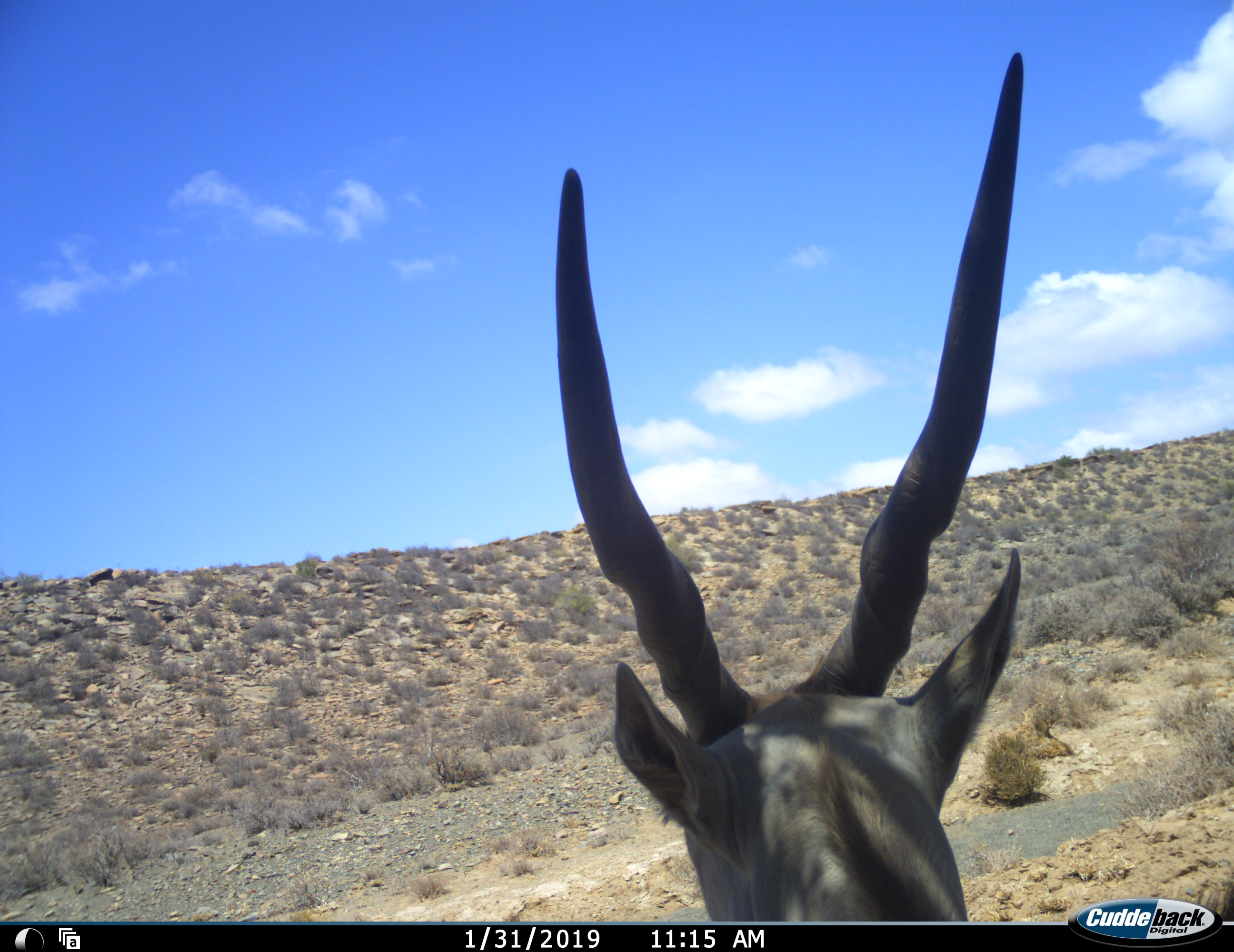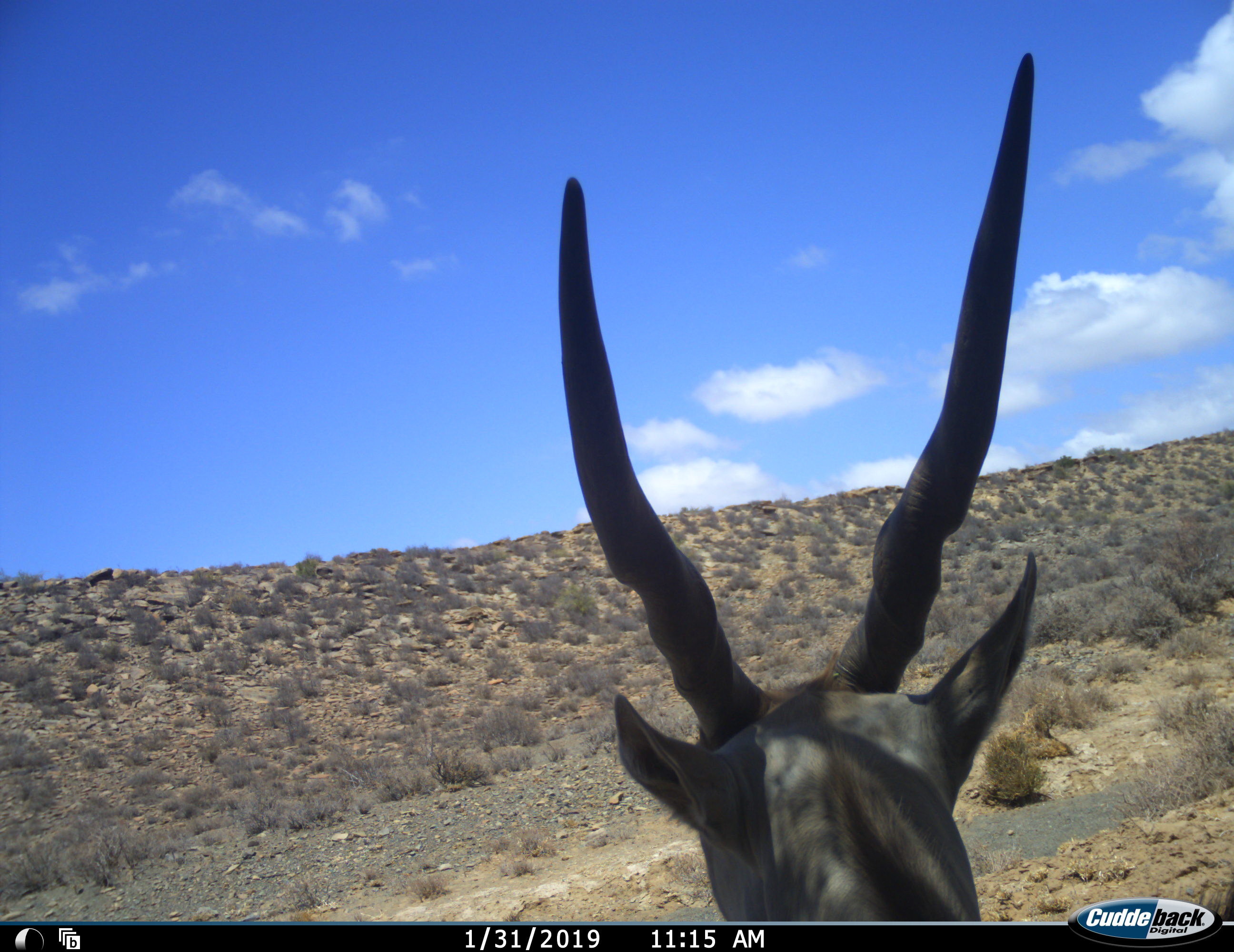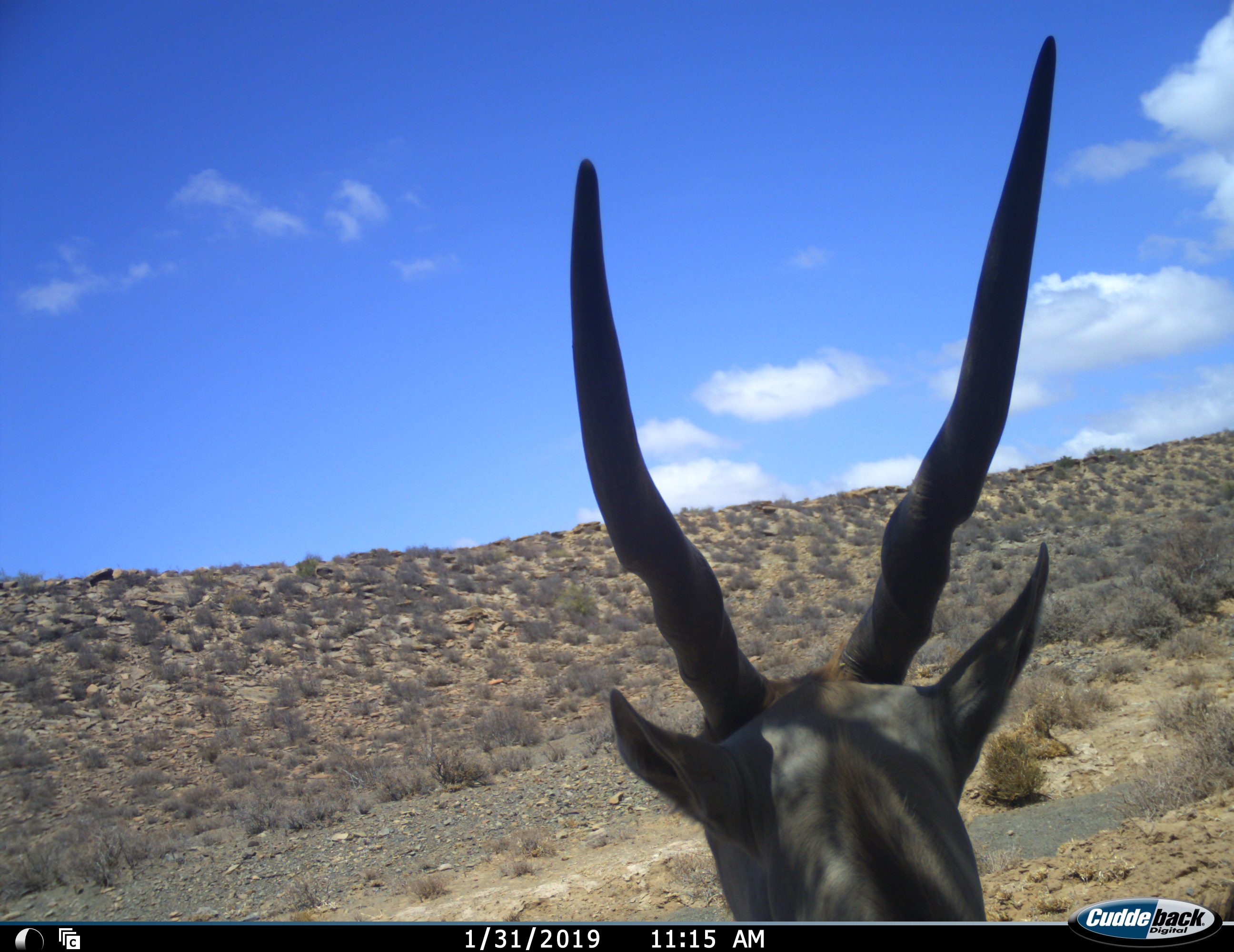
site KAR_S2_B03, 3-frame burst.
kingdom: Animalia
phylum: Chordata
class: Mammalia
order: Artiodactyla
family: Bovidae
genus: Tragelaphus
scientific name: Tragelaphus oryx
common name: eland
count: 1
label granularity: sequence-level